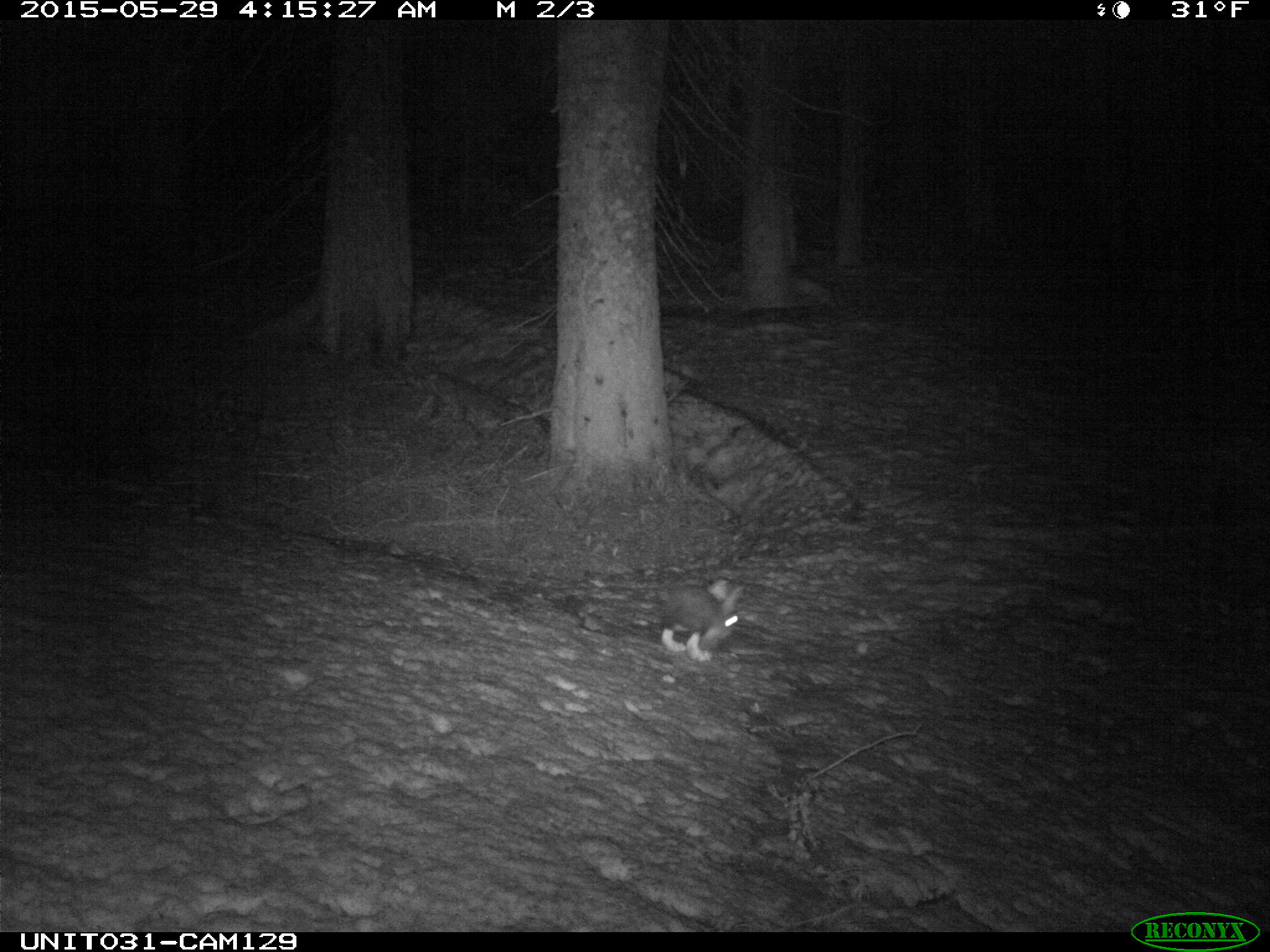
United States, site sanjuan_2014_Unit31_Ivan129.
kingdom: Animalia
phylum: Chordata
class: Mammalia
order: Lagomorpha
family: Leporidae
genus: Lepus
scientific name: Lepus americanus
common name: snowshoe hare